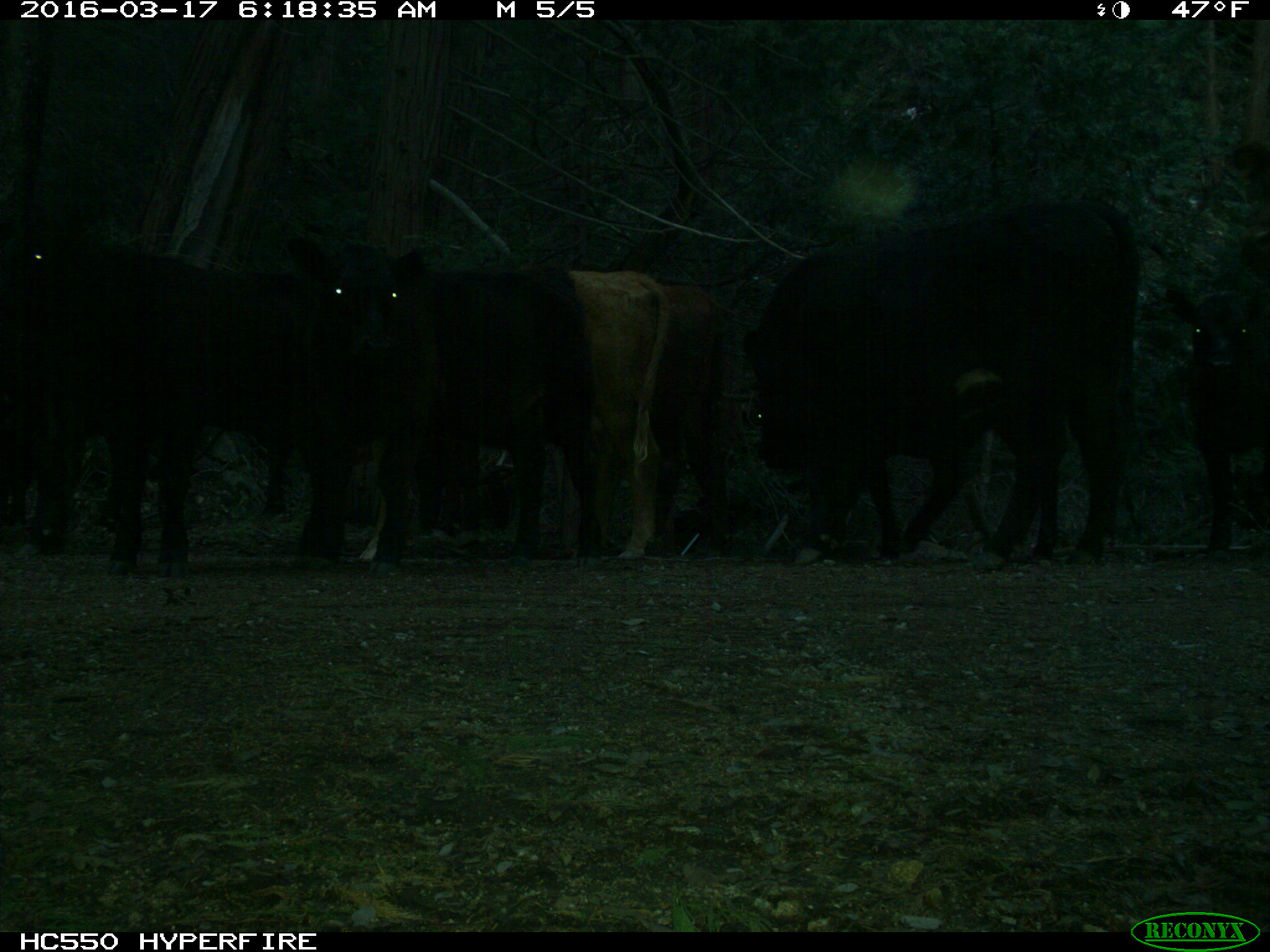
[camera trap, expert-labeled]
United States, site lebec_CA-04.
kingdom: Animalia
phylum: Chordata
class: Mammalia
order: Artiodactyla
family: Bovidae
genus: Bos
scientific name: Bos taurus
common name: domestic cow